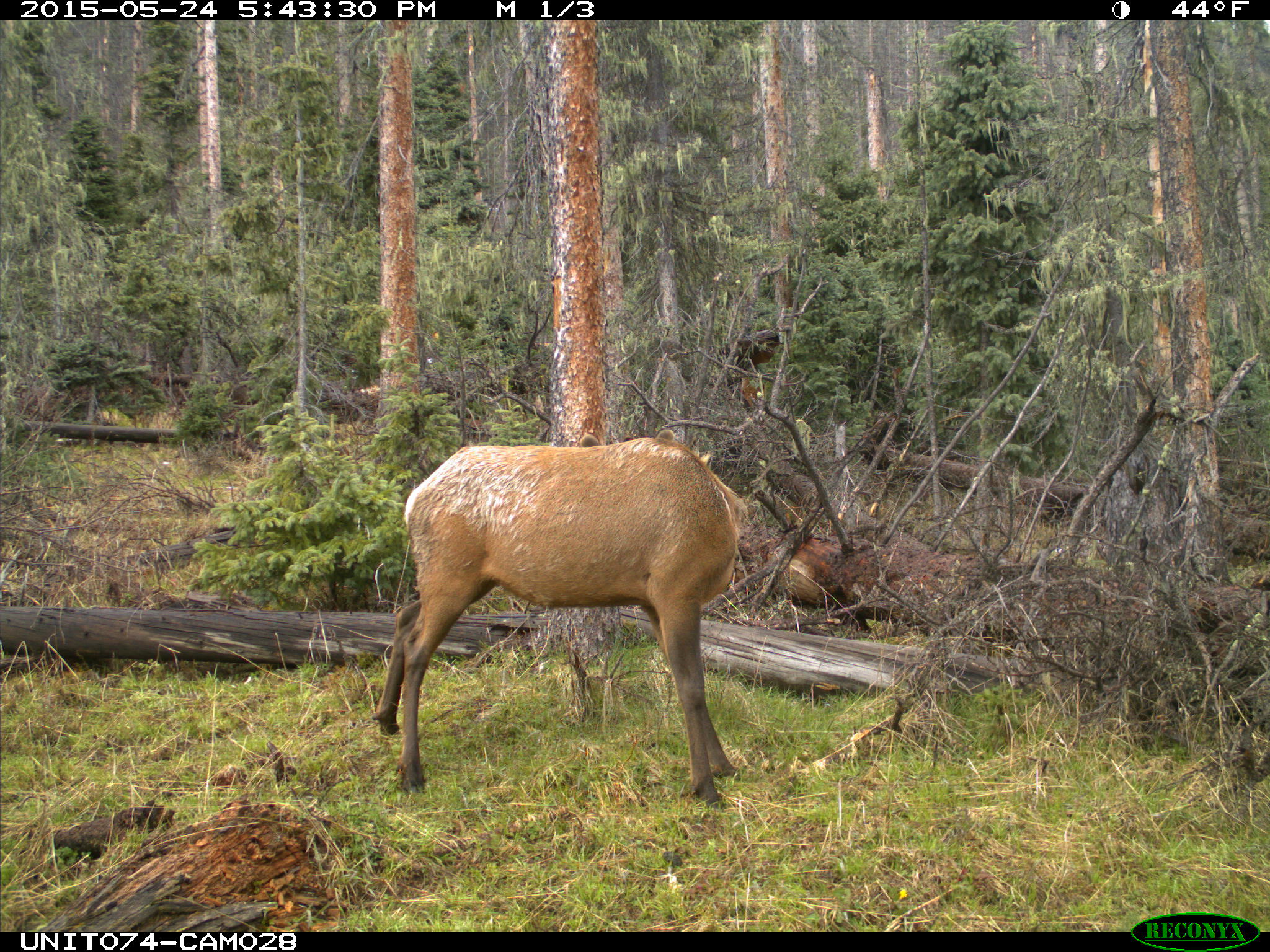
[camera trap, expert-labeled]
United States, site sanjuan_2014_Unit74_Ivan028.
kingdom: Animalia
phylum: Chordata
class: Mammalia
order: Artiodactyla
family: Cervidae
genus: Cervus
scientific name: Cervus elaphus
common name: red deer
Cervus elaphus (red deer).